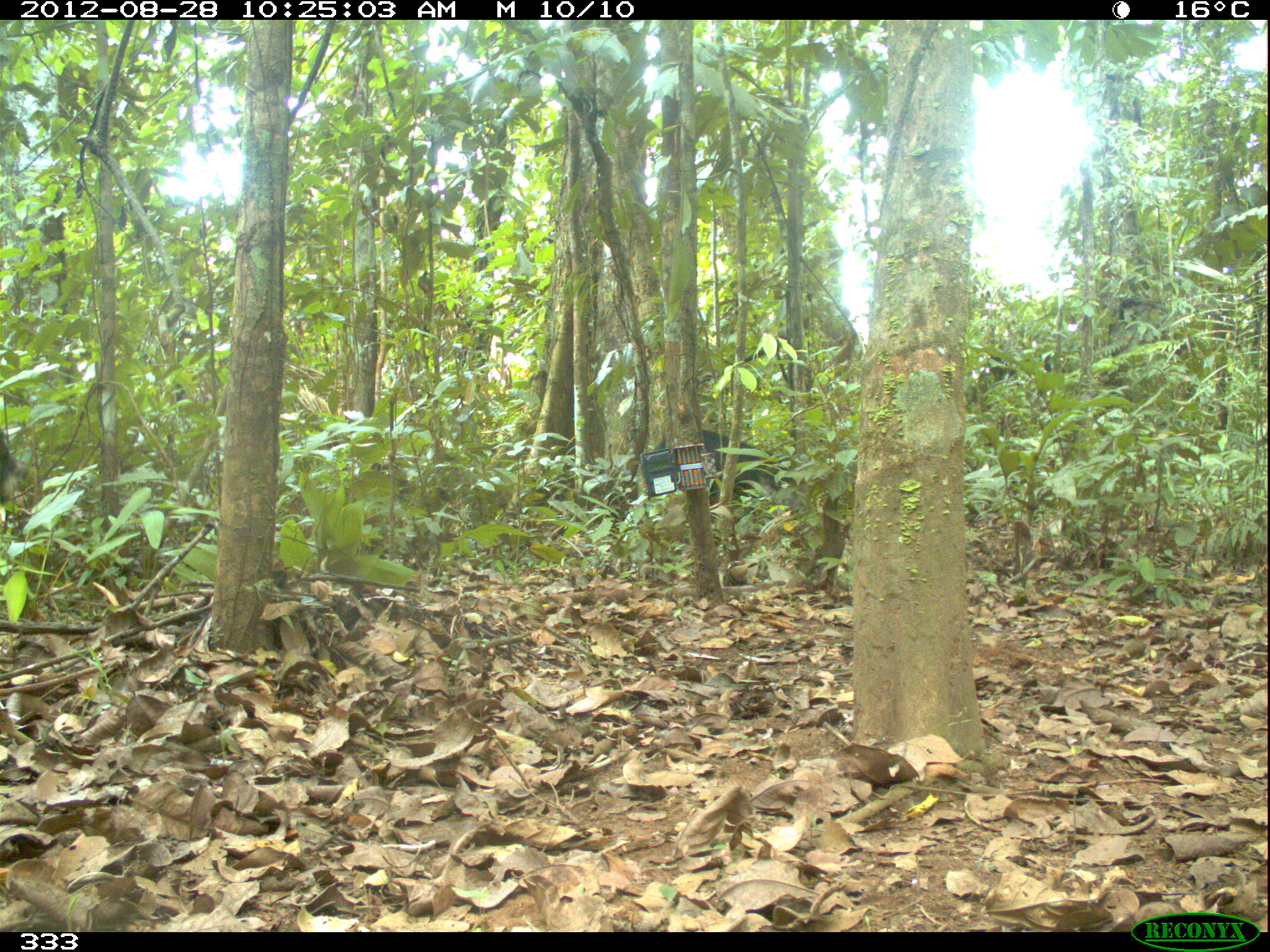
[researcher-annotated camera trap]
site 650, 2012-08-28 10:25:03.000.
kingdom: Animalia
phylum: Chordata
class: Mammalia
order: Artiodactyla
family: Tayassuidae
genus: Tayassu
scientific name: Tayassu pecari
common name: white-lipped peccary